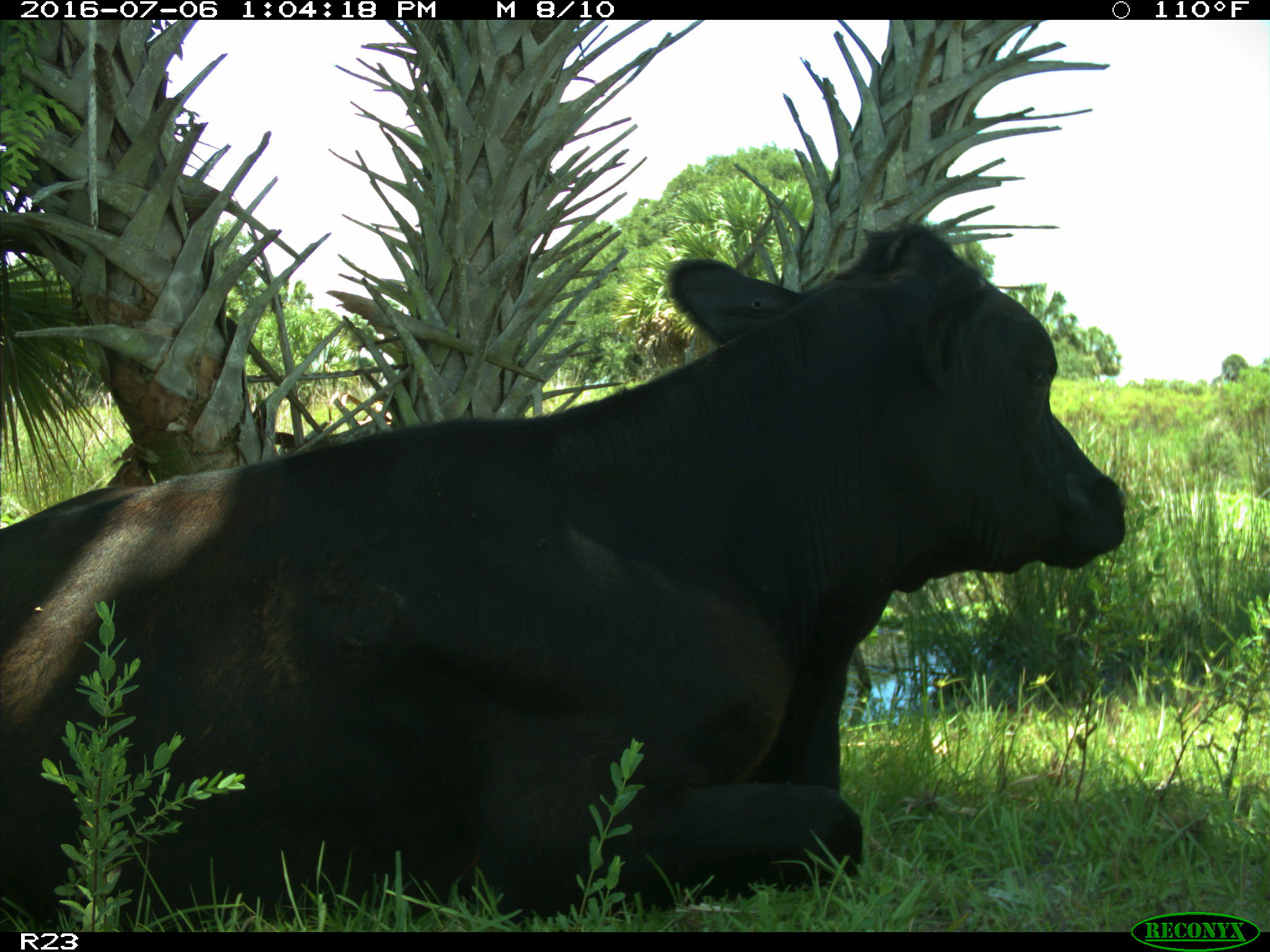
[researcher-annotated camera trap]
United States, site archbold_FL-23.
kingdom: Animalia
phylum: Chordata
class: Mammalia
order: Artiodactyla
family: Bovidae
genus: Bos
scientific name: Bos taurus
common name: domestic cow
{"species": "Bos taurus (domestic cow)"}